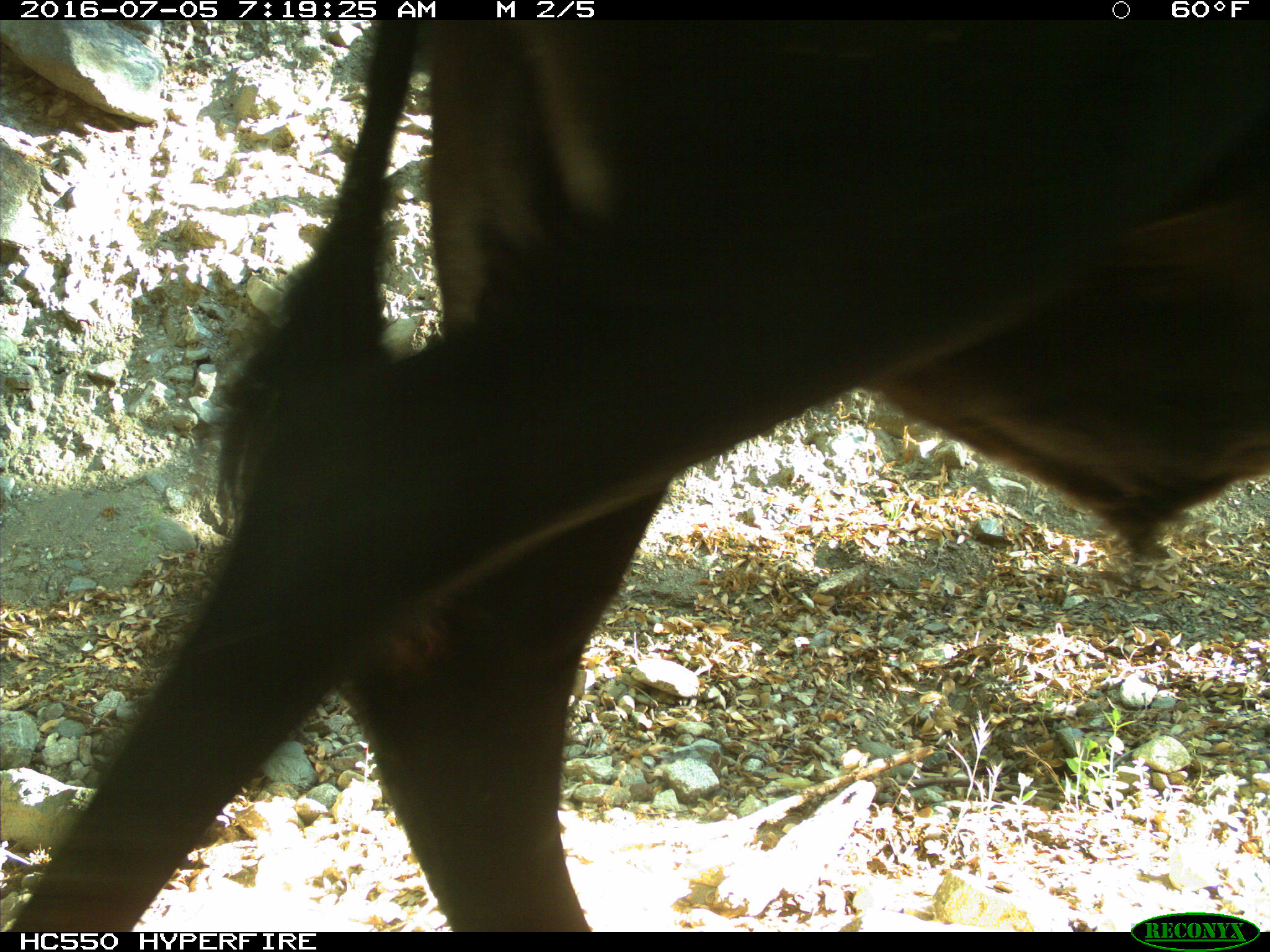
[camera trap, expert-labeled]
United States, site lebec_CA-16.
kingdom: Animalia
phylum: Chordata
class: Mammalia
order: Artiodactyla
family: Bovidae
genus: Bos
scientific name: Bos taurus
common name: domestic cow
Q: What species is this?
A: Bos taurus (domestic cow).